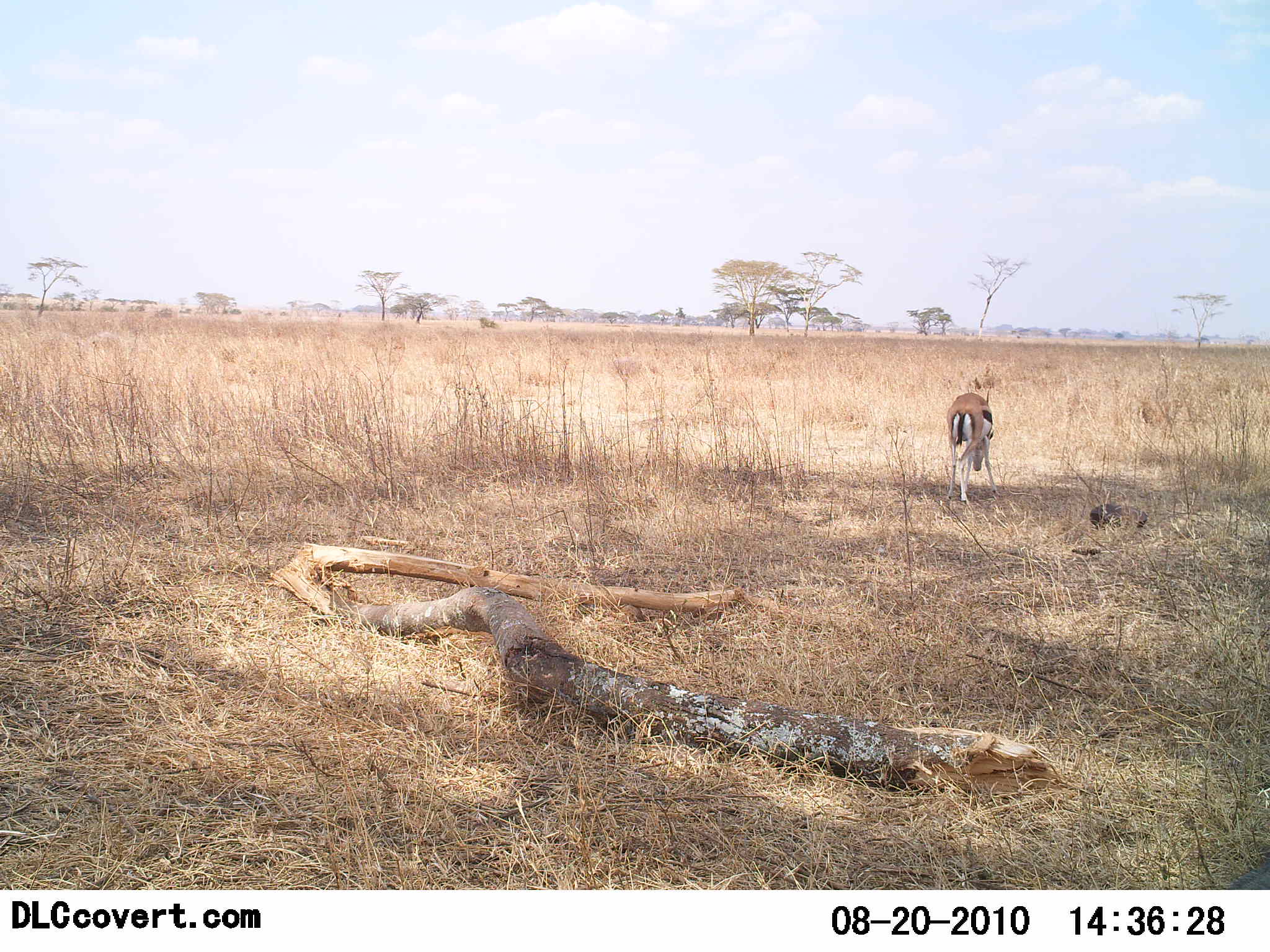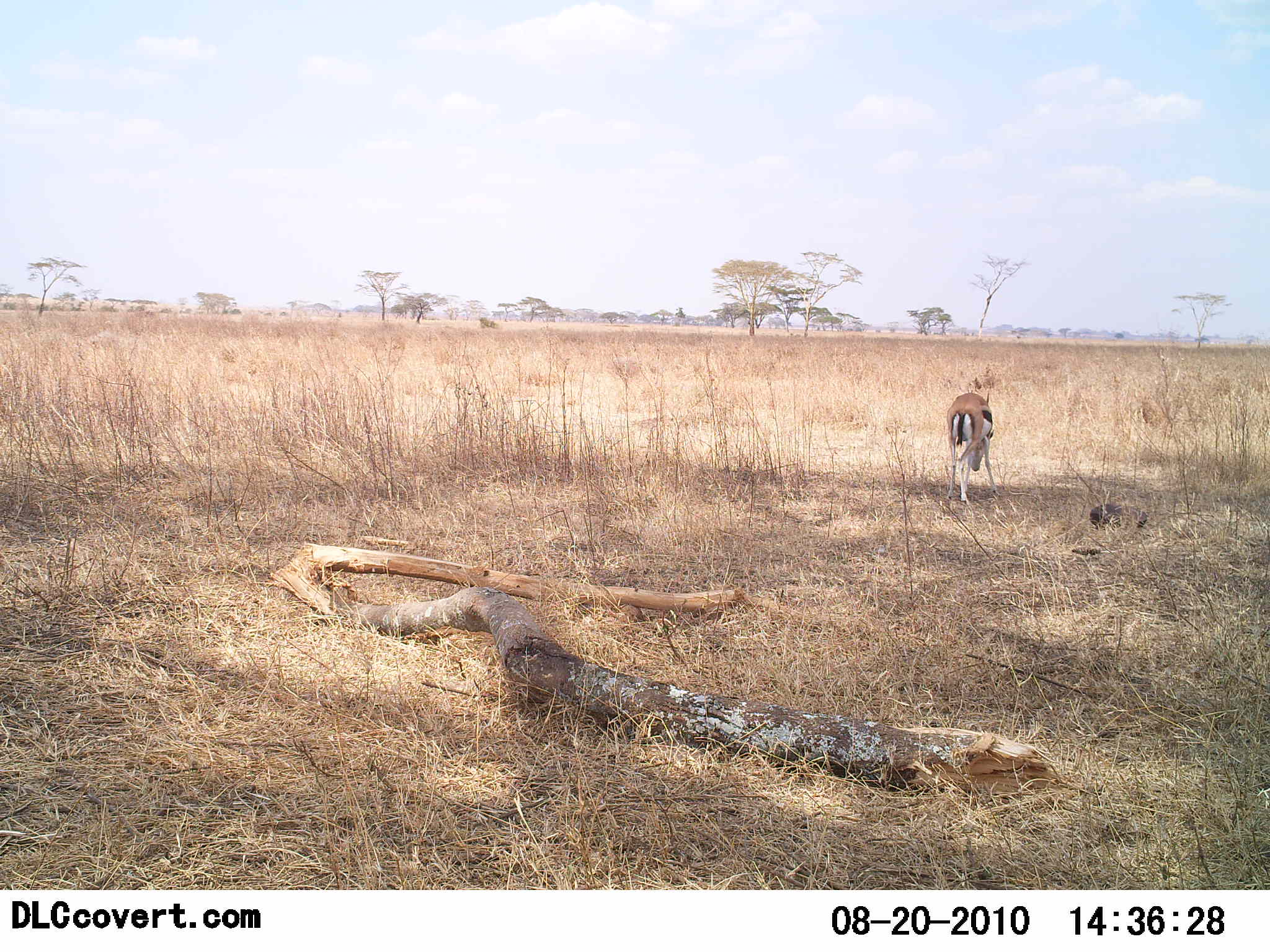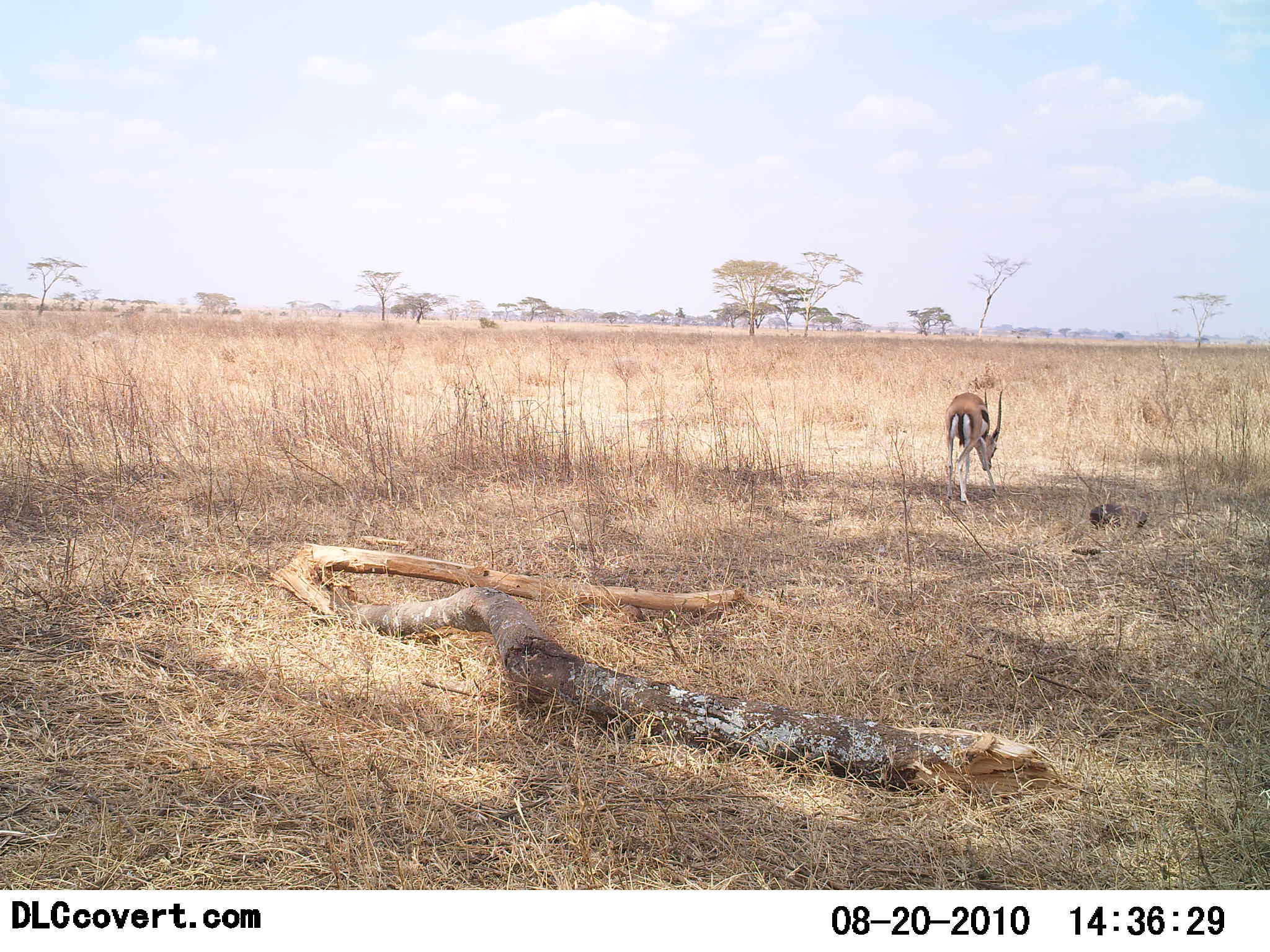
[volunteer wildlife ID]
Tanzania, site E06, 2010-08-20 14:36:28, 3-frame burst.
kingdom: Animalia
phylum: Chordata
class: Mammalia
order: Artiodactyla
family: Bovidae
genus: Eudorcas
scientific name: Eudorcas thomsonii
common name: thomson's gazelle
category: gazellethomsons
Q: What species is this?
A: Gazellethomsons (thomson's gazelle) (Eudorcas thomsonii).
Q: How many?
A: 1.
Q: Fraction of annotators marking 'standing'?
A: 40%.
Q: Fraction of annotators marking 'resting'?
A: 0%.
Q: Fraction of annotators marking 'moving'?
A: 20%.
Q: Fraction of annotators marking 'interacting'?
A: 0%.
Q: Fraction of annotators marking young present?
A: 0%.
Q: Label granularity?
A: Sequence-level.